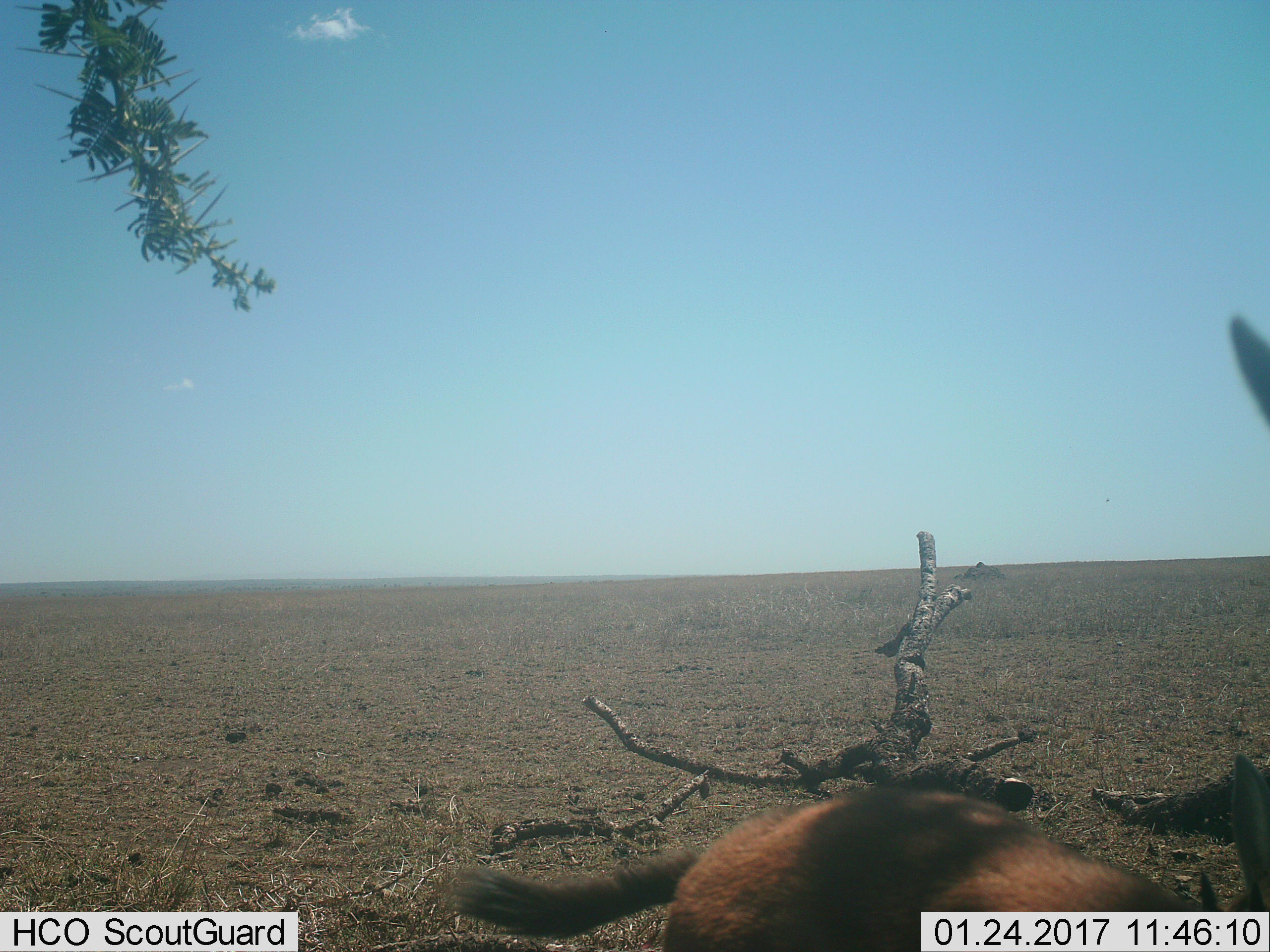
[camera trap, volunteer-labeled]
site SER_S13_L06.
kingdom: Animalia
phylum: Chordata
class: Mammalia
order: Artiodactyla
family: Bovidae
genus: Kobus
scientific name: Kobus ellipsiprymnus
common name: waterbuck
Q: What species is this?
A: Waterbuck (Kobus ellipsiprymnus).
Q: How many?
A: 1.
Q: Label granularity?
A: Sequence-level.